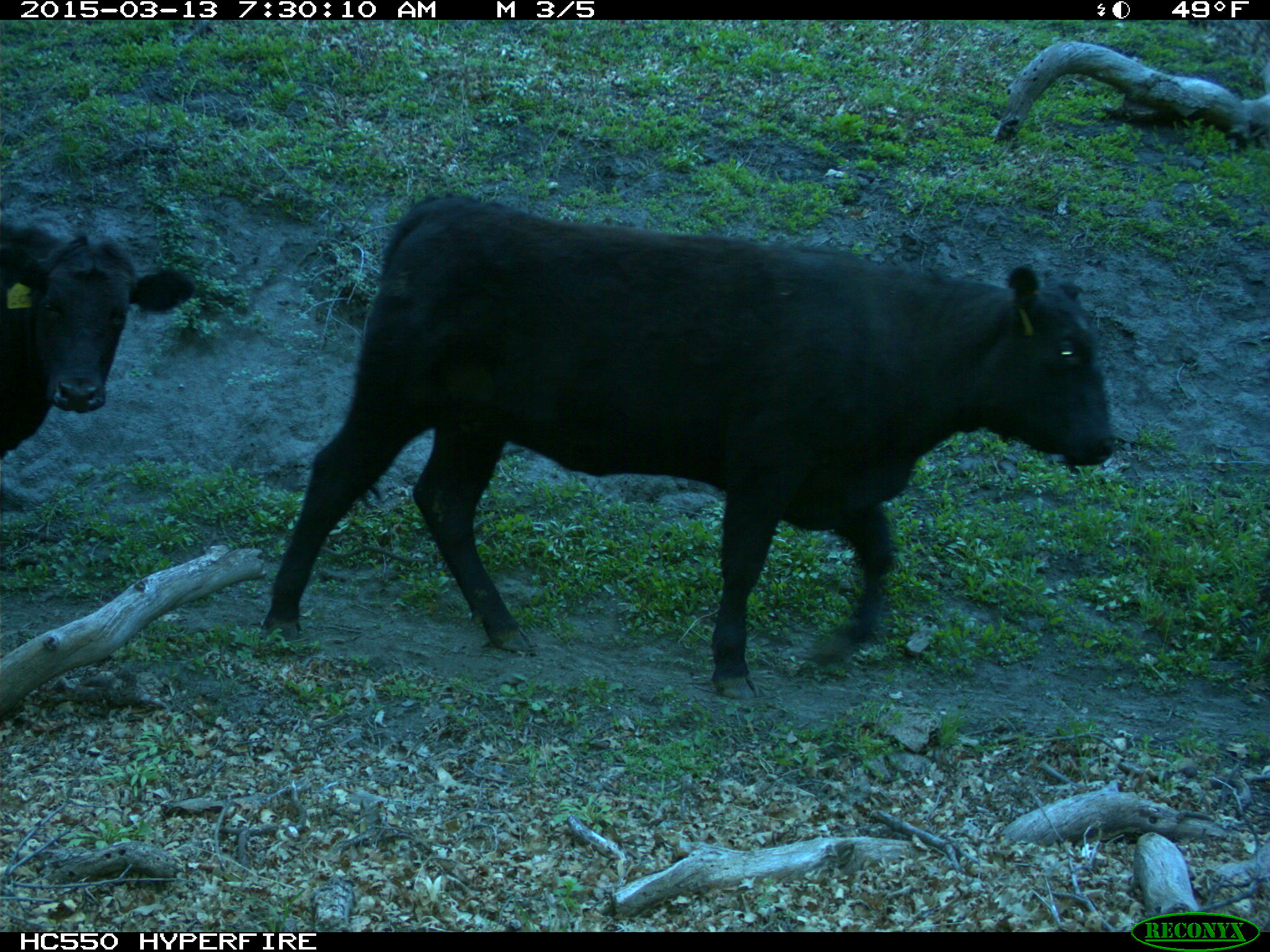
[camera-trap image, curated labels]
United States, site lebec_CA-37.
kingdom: Animalia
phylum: Chordata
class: Mammalia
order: Artiodactyla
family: Bovidae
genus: Bos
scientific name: Bos taurus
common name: domestic cow